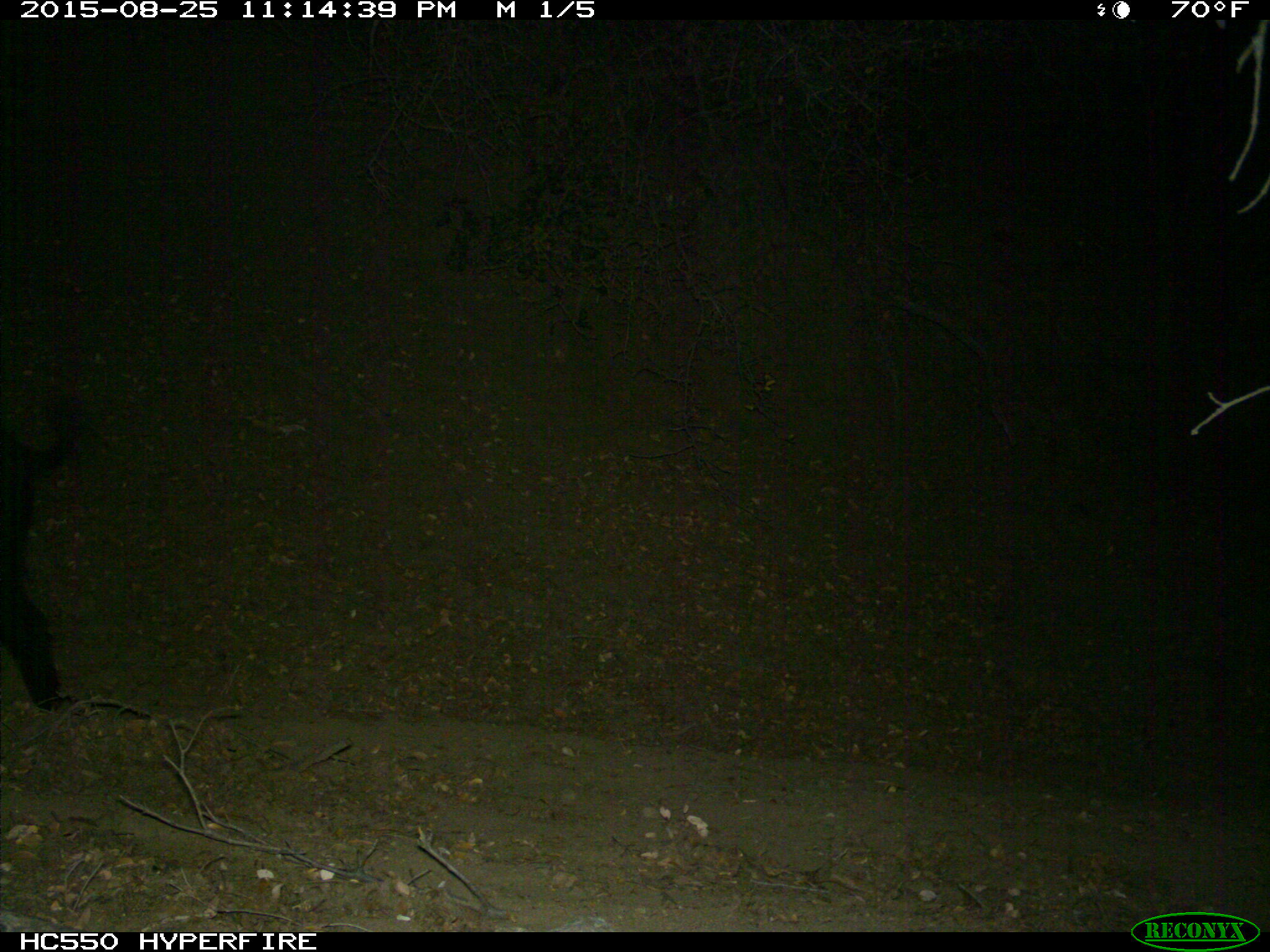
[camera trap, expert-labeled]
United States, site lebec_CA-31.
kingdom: Animalia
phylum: Chordata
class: Mammalia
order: Artiodactyla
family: Suidae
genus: Sus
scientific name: Sus scrofa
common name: wild boar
Sus scrofa (wild boar).